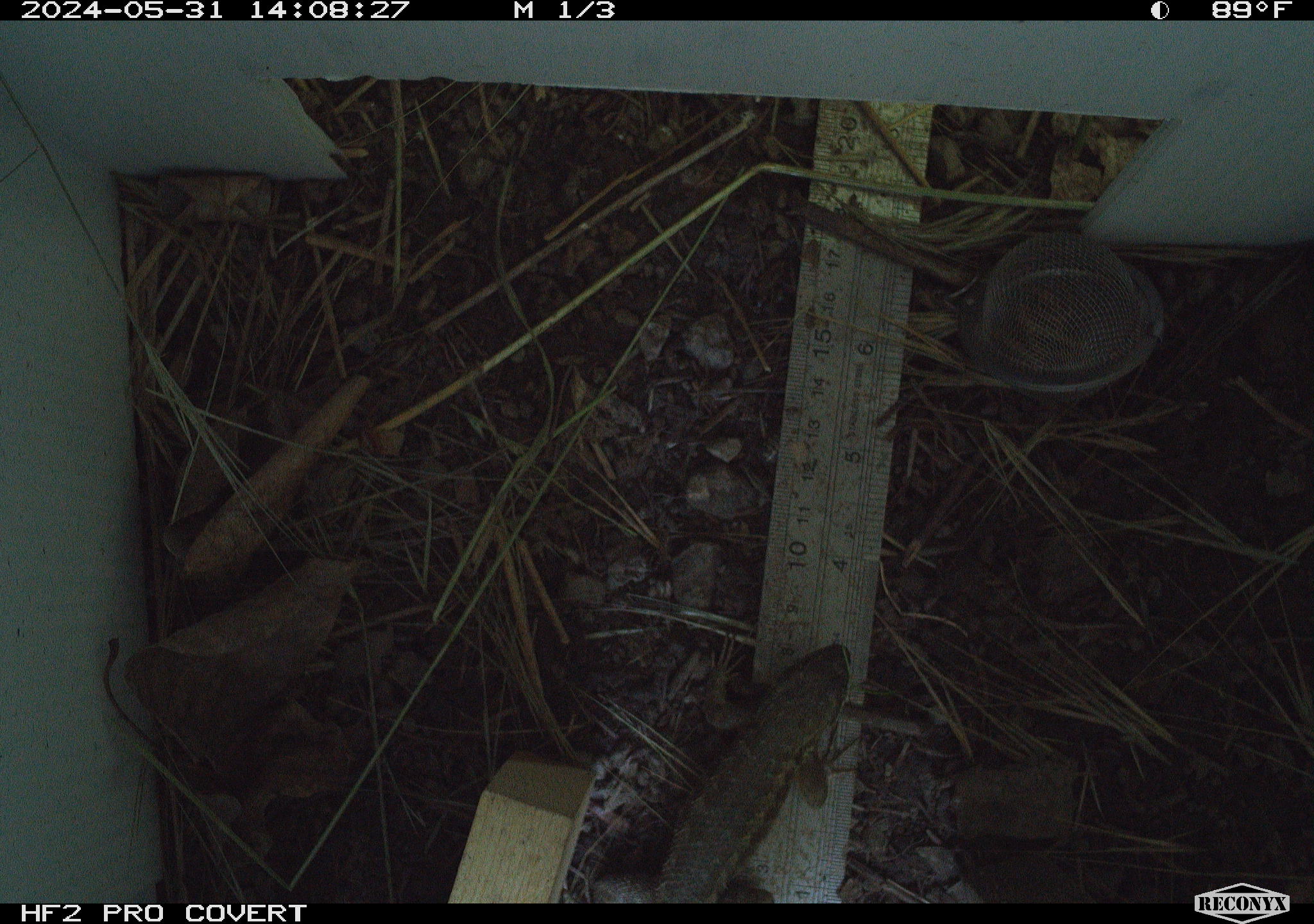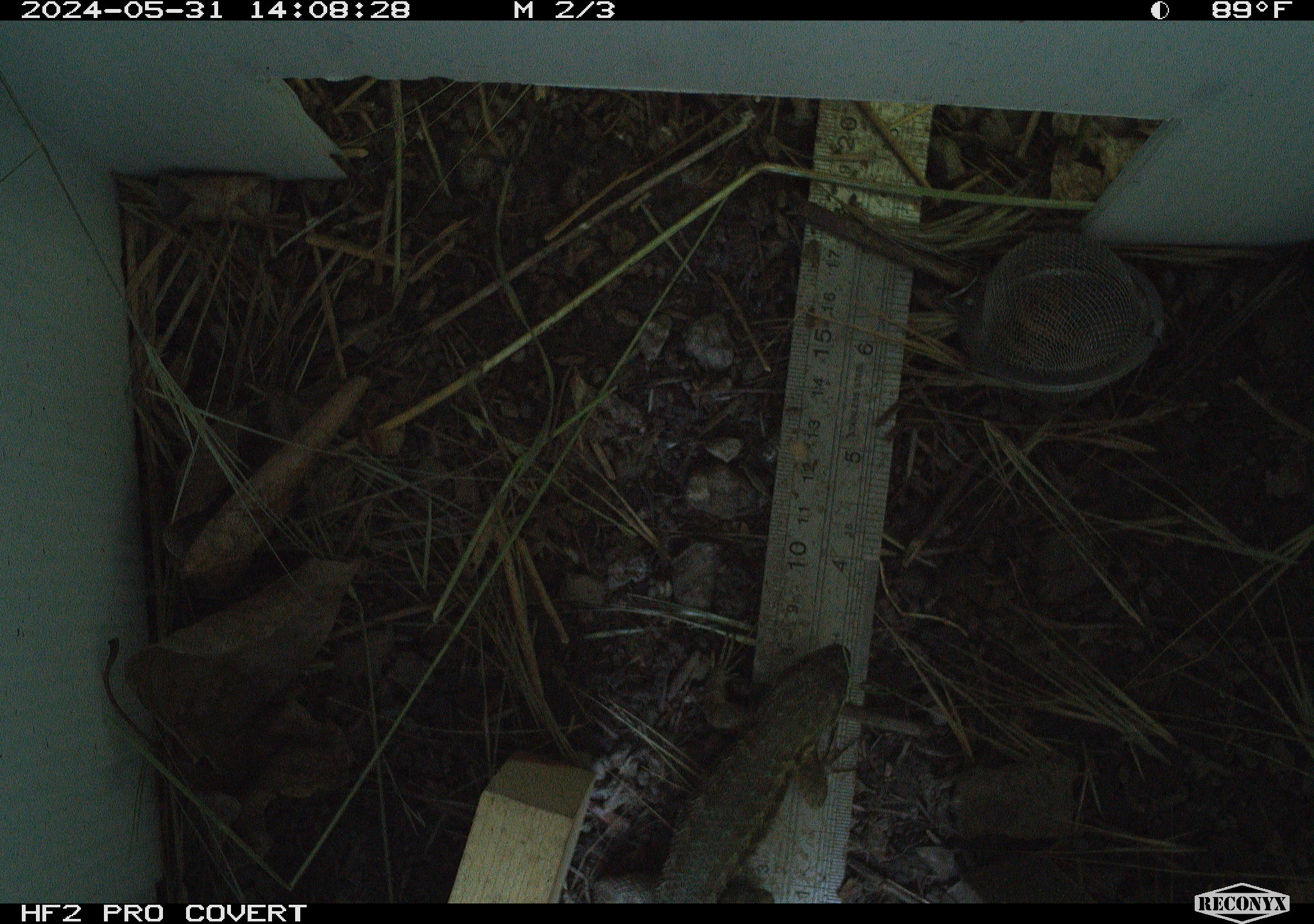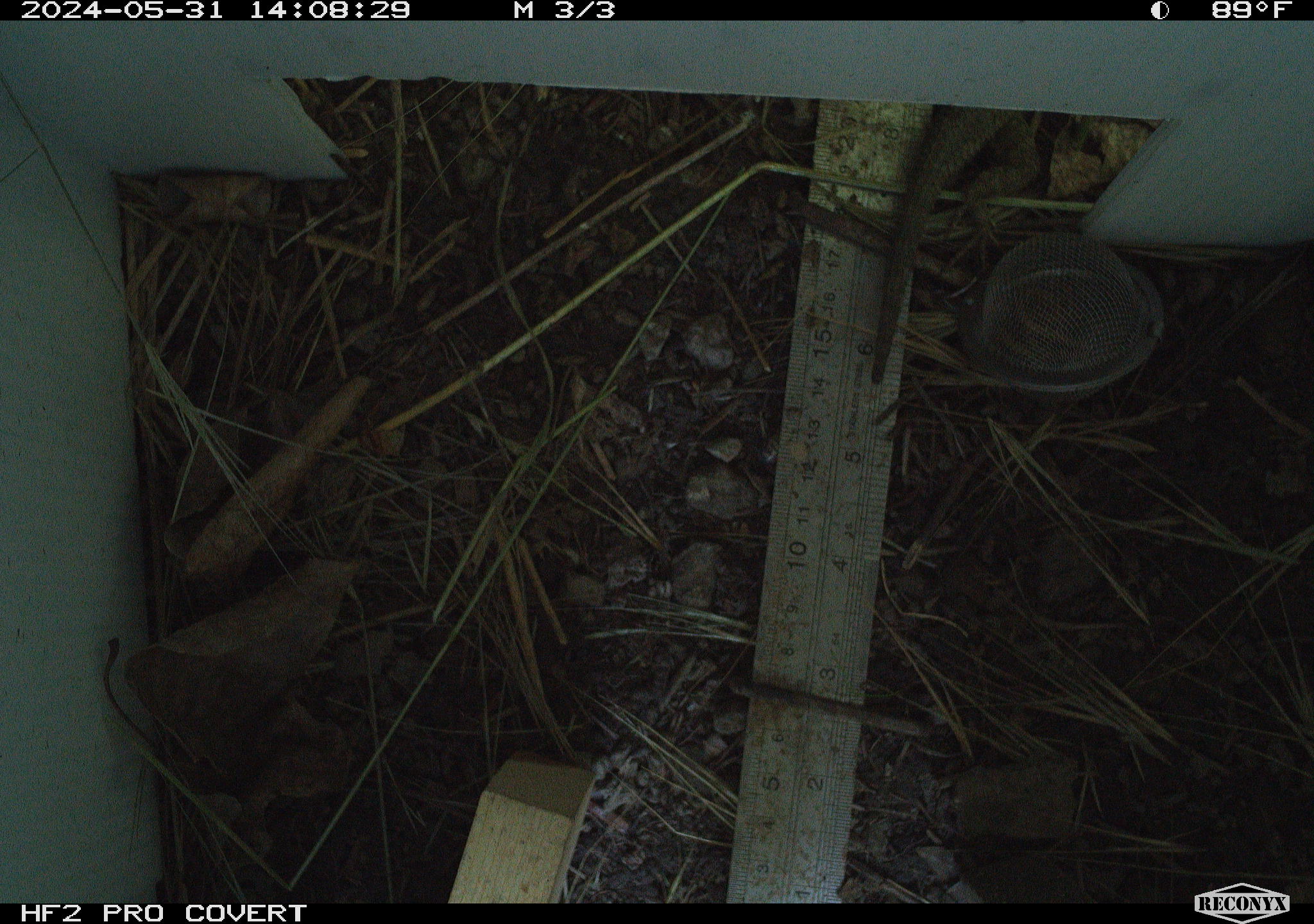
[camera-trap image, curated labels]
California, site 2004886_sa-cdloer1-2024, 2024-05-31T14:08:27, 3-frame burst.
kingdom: Animalia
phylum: Chordata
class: Reptilia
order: Squamata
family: Phrynosomatidae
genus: Sceloporus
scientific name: Sceloporus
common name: spiny lizards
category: sceloporus species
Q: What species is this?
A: Sceloporus species (spiny lizards) (Sceloporus).